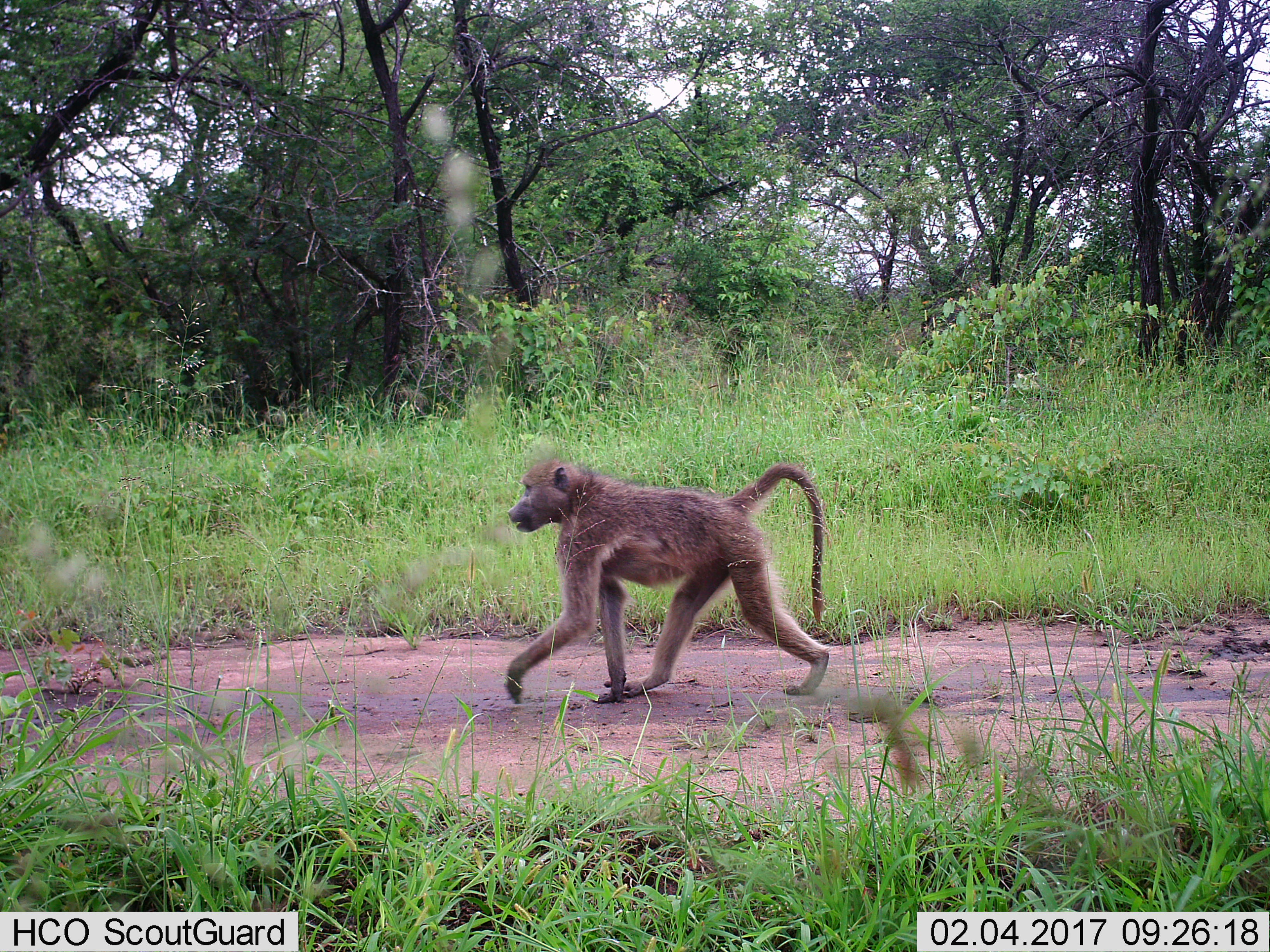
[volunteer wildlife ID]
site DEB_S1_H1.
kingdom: Animalia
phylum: Chordata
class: Mammalia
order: Primates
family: Cercopithecidae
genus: Papio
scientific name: Papio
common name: baboon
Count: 1.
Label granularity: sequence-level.